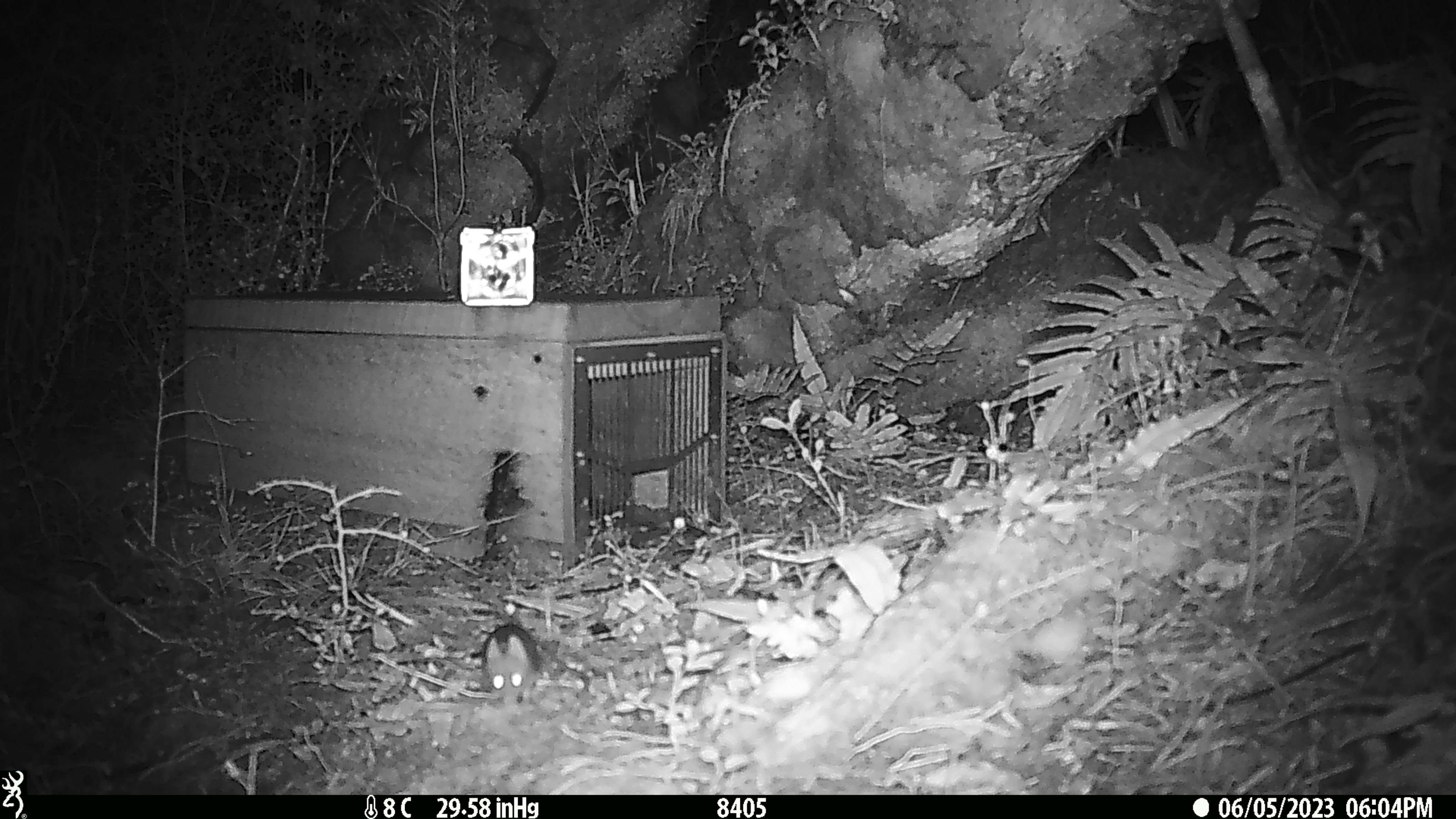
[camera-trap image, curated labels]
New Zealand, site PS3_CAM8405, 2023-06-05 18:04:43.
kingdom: Animalia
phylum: Chordata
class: Mammalia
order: Rodentia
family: Muridae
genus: Mus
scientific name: Mus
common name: mouse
Mouse (Mus).